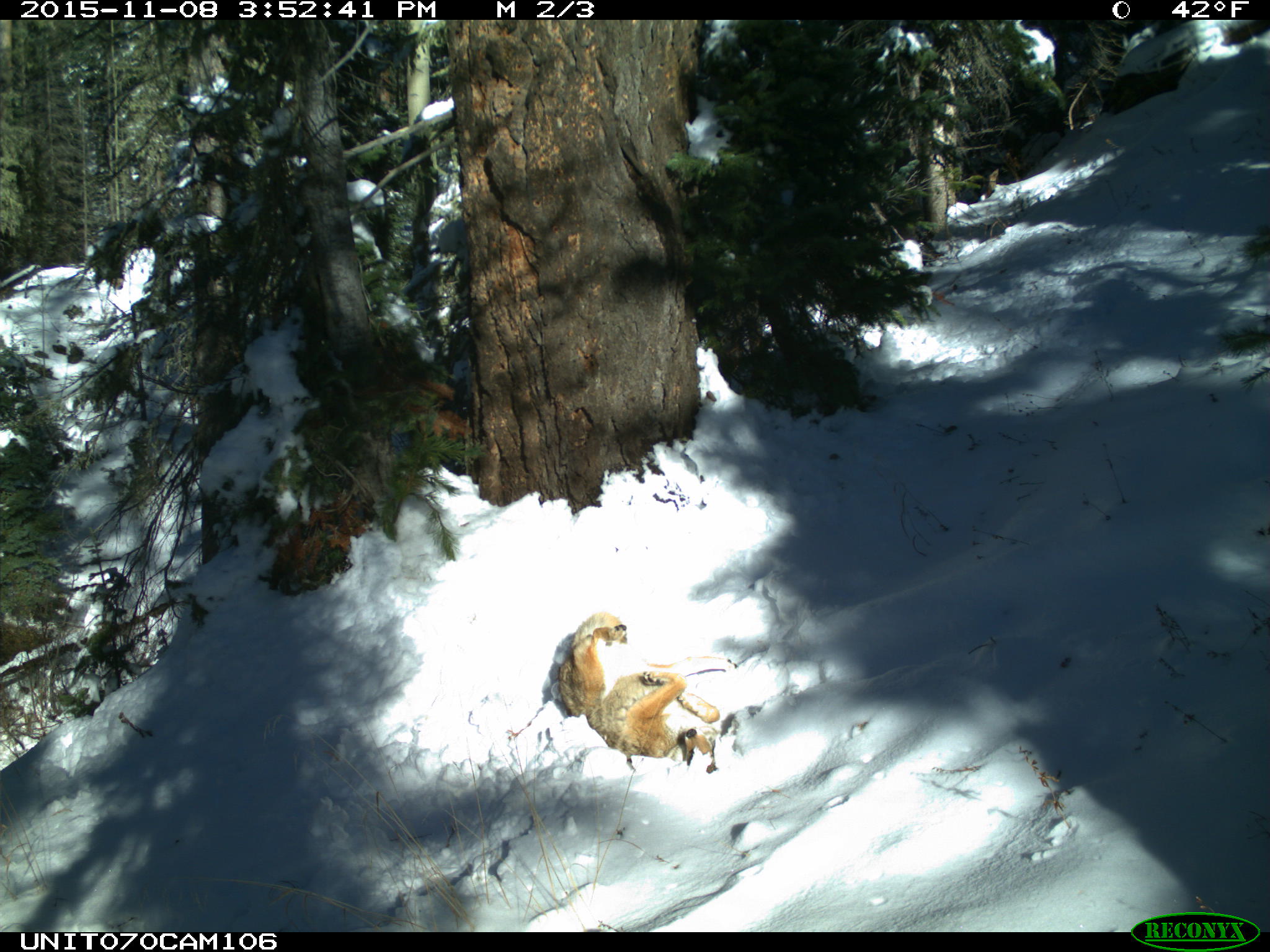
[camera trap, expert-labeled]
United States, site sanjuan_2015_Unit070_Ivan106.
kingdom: Animalia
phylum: Chordata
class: Mammalia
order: Carnivora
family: Canidae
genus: Canis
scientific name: Canis latrans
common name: coyote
Canis latrans (coyote).